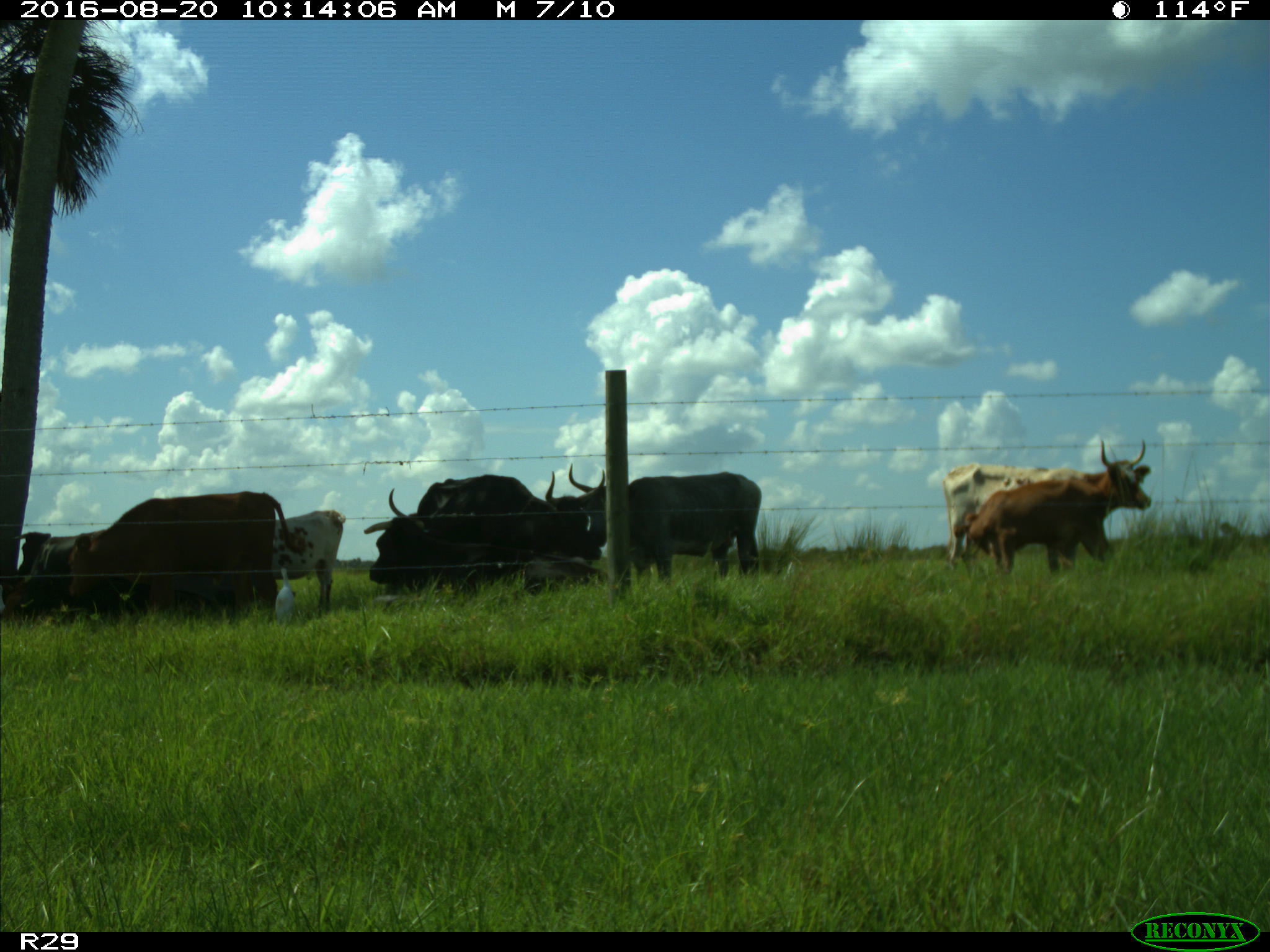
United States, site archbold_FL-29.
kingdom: Animalia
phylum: Chordata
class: Mammalia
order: Artiodactyla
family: Bovidae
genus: Bos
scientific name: Bos taurus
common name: domestic cow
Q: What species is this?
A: Bos taurus (domestic cow).